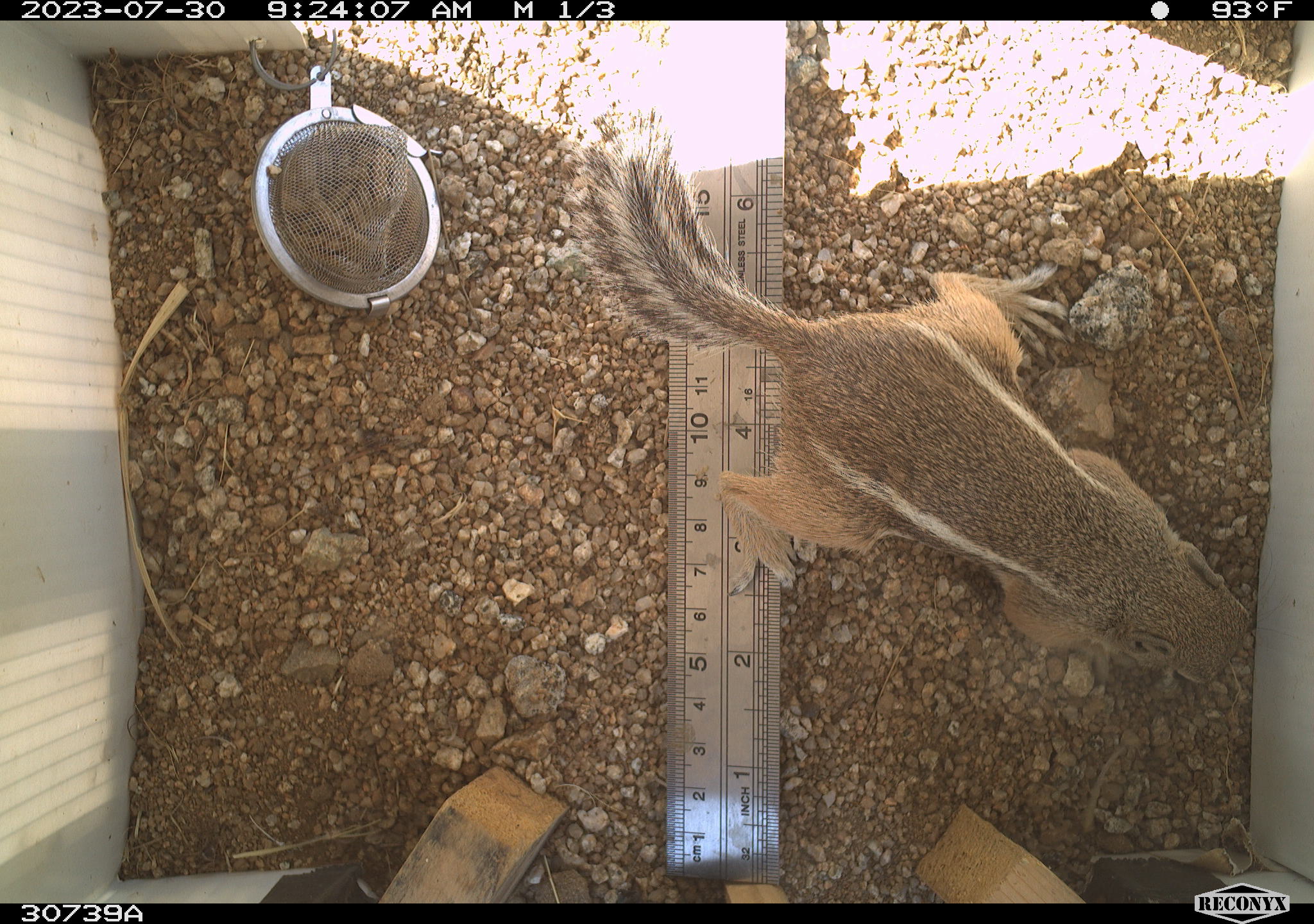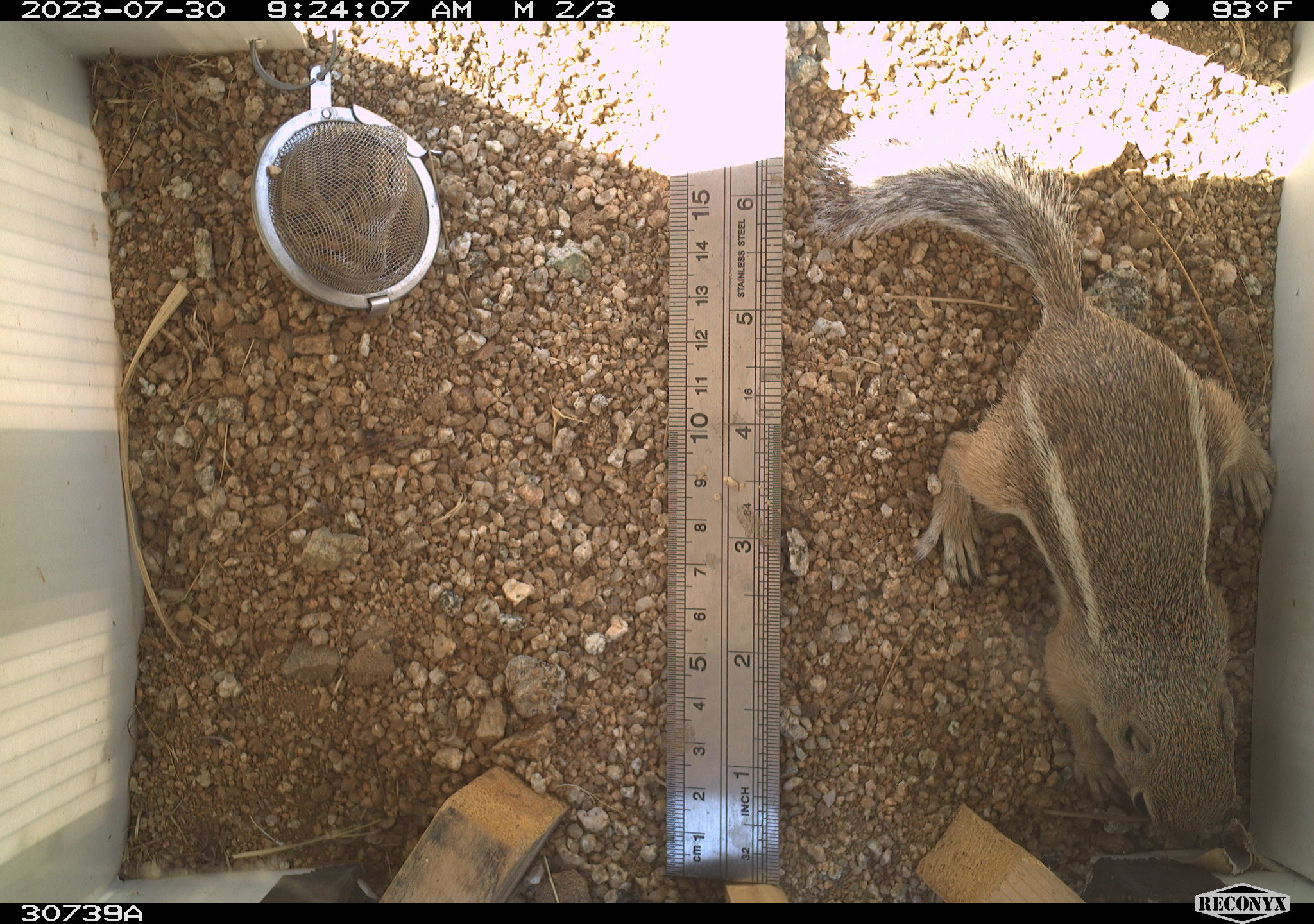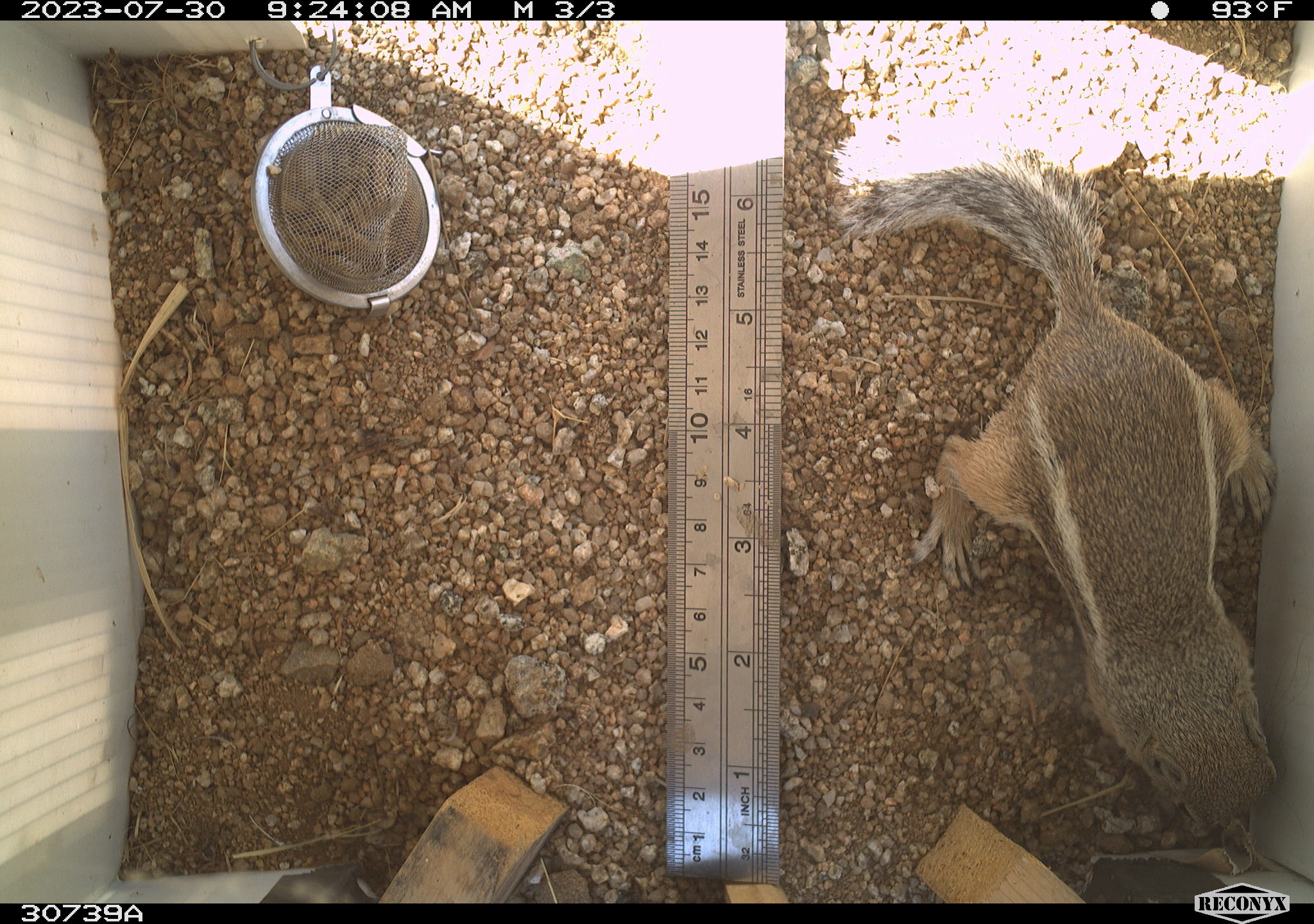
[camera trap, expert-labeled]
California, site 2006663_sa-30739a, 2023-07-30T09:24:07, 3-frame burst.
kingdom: Animalia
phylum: Chordata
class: Mammalia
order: Rodentia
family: Sciuridae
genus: Ammospermophilus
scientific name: Ammospermophilus leucurus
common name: white-tailed antelope squirrel